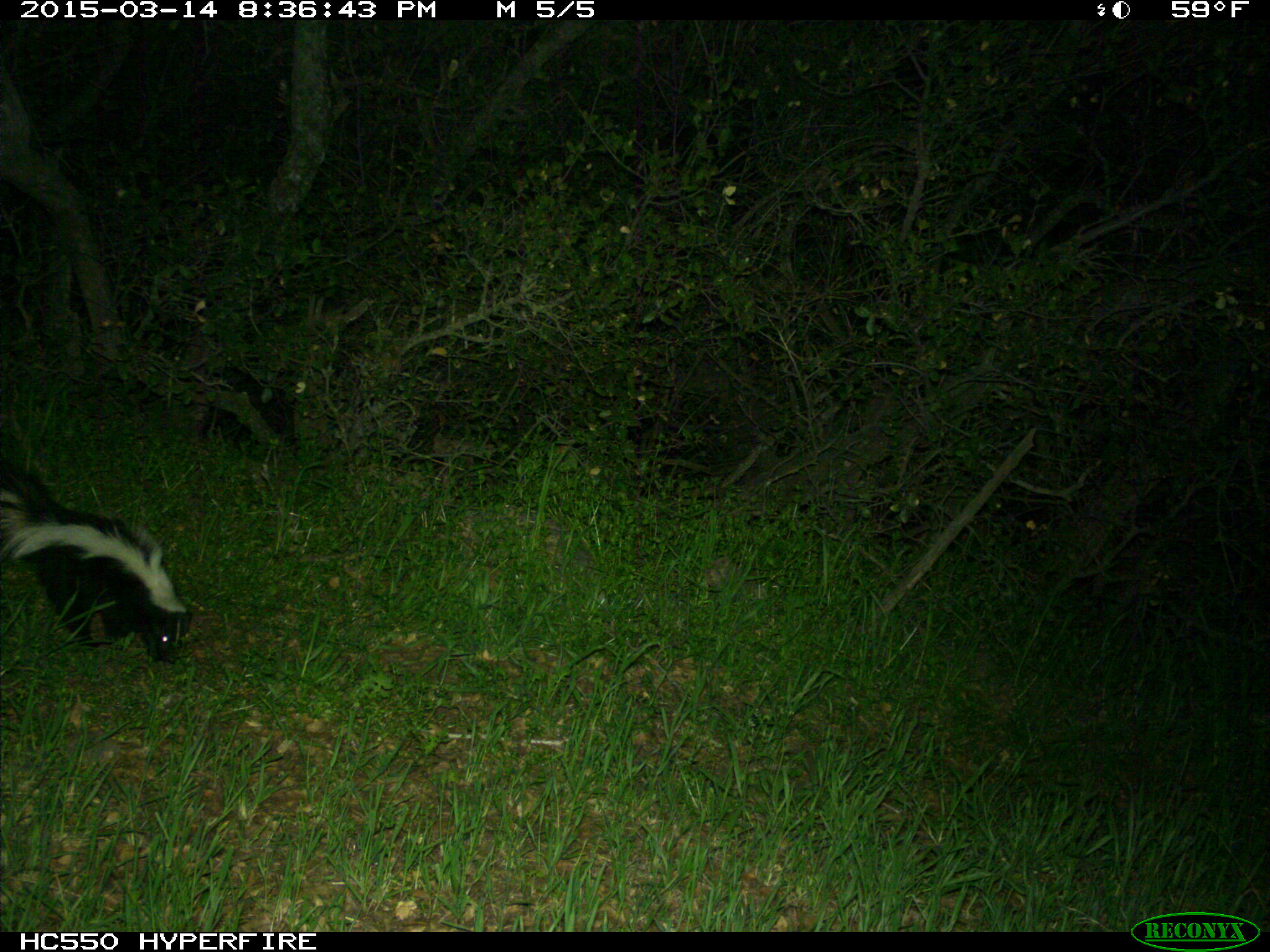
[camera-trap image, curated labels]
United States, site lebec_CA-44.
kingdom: Animalia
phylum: Chordata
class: Mammalia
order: Carnivora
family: Mephitidae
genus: Mephitis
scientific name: Mephitis mephitis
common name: striped skunk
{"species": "Mephitis mephitis (striped skunk)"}